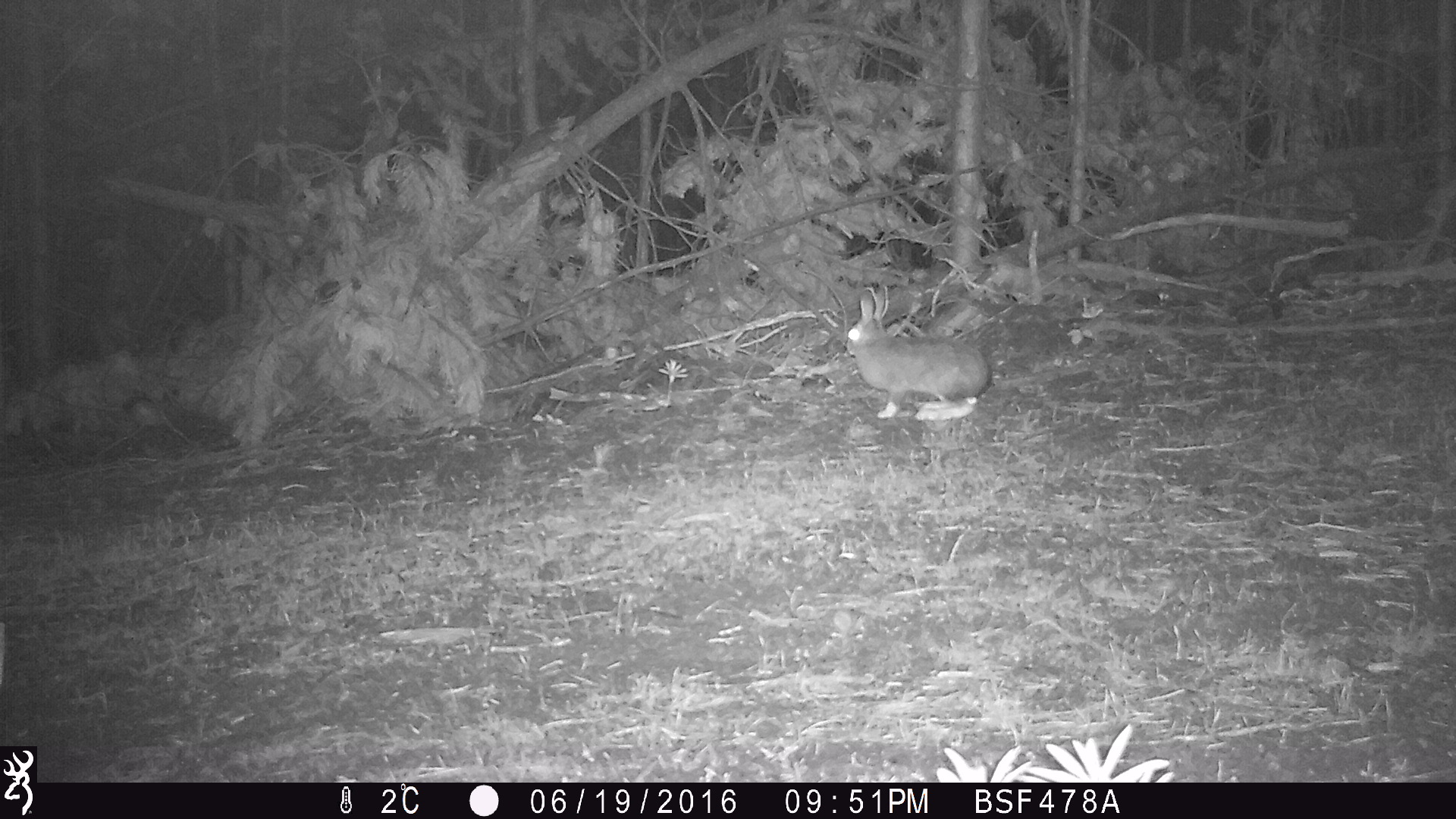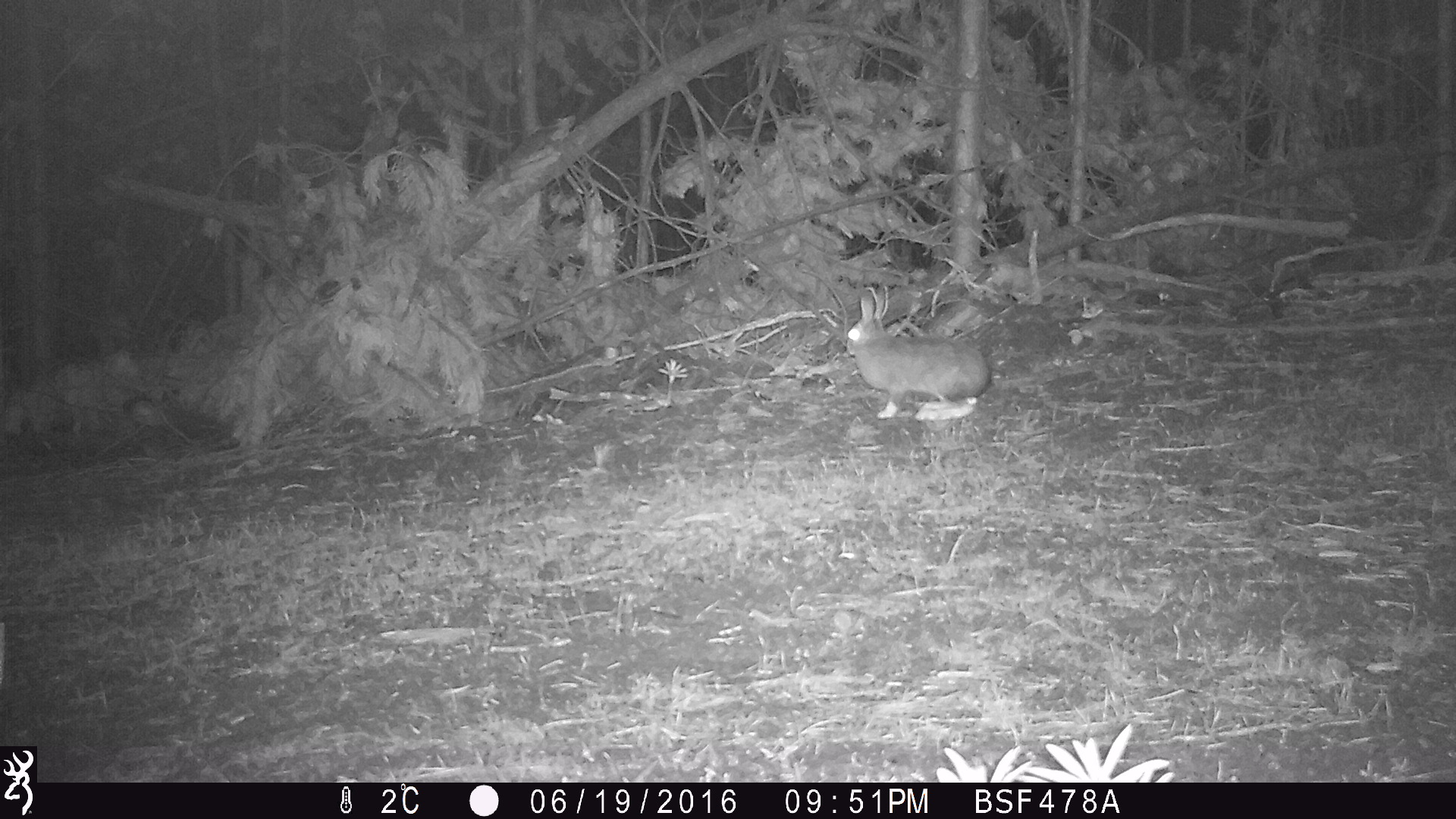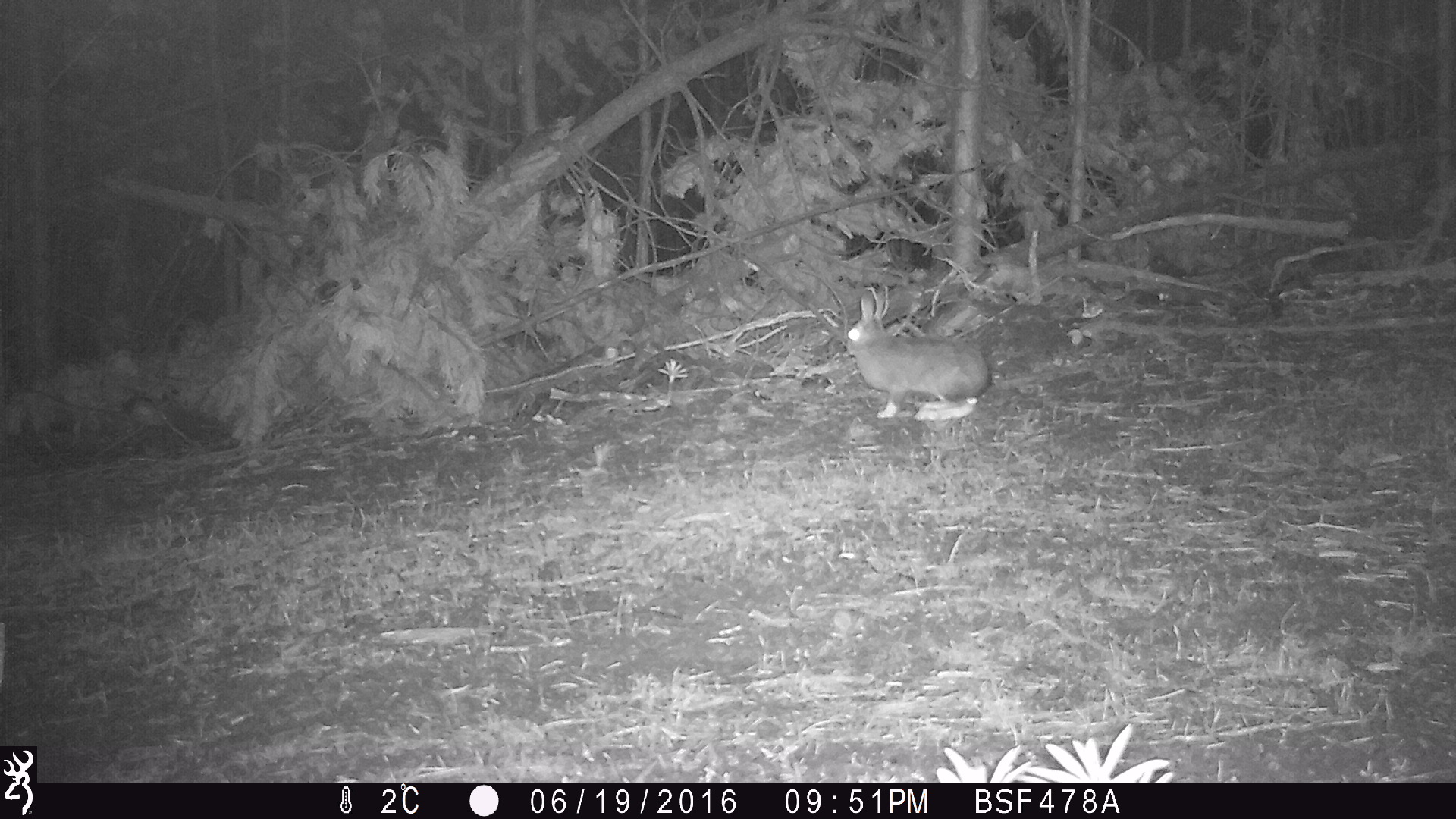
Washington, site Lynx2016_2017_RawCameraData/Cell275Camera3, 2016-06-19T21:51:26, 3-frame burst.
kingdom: Animalia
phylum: Chordata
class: Mammalia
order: Lagomorpha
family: Leporidae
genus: Lepus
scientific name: Lepus americanus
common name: snowshoe hare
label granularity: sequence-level